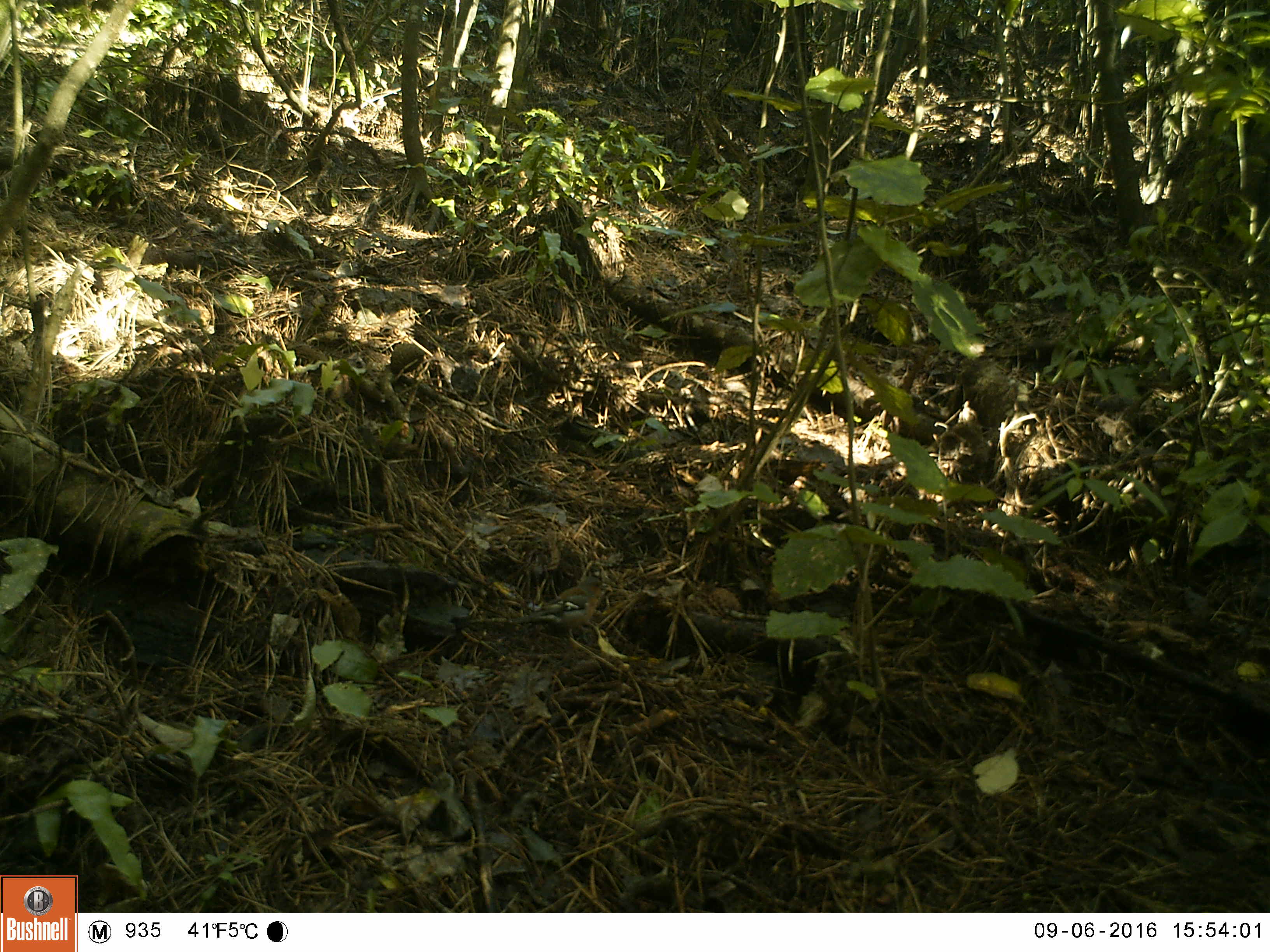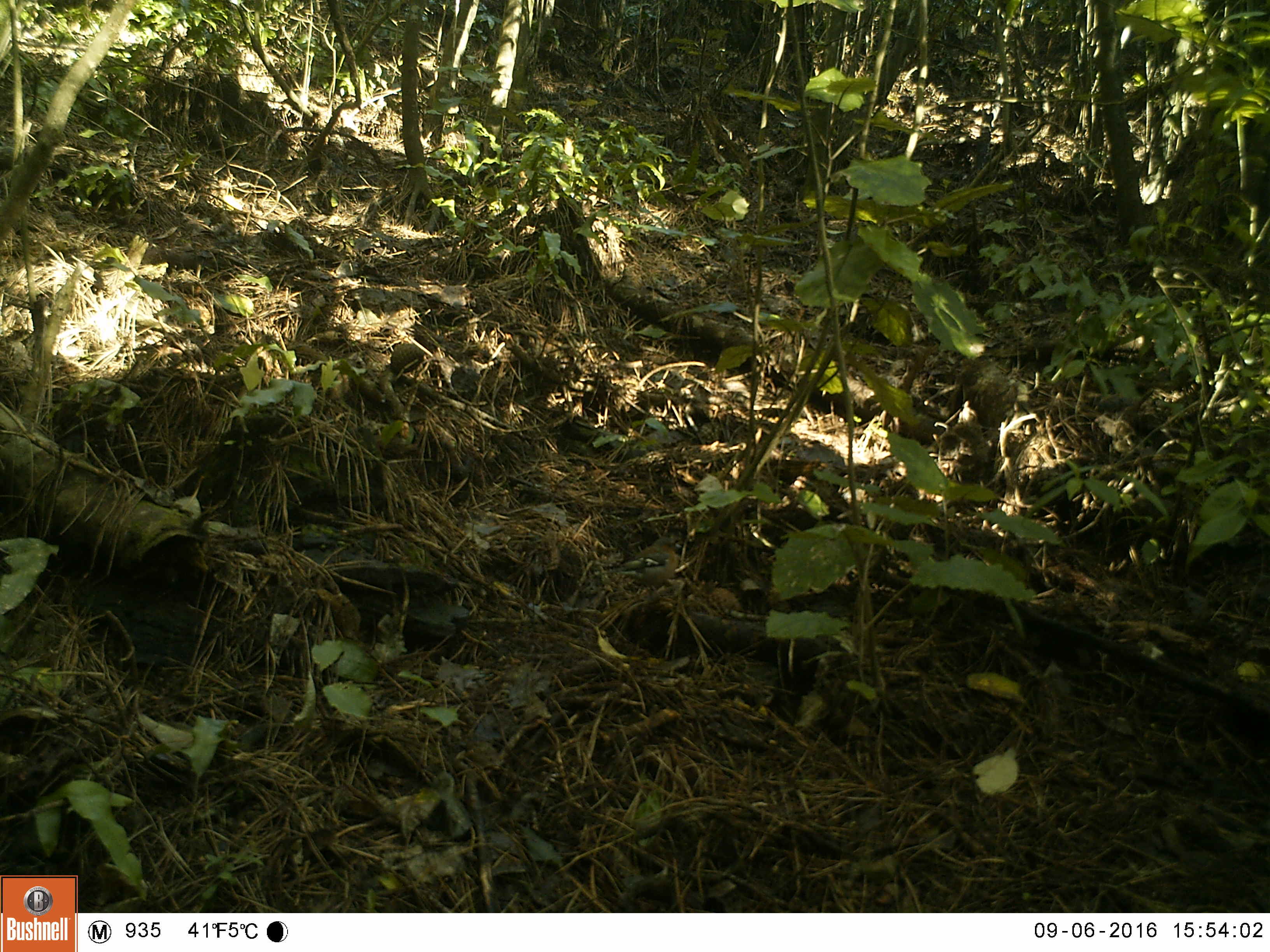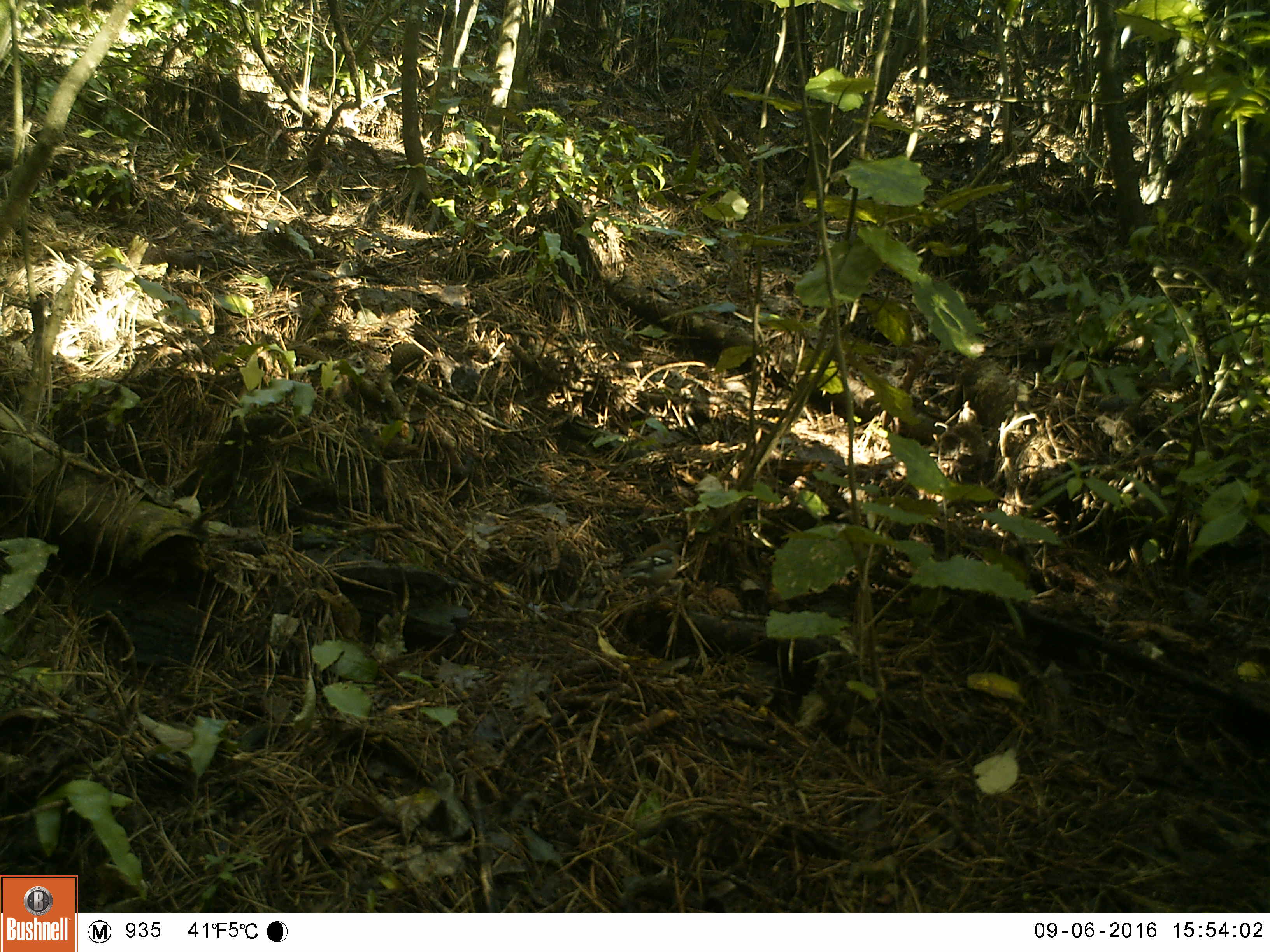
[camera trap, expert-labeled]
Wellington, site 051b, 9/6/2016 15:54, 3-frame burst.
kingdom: Animalia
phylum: Chordata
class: Aves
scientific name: Aves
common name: bird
Bird (Aves).